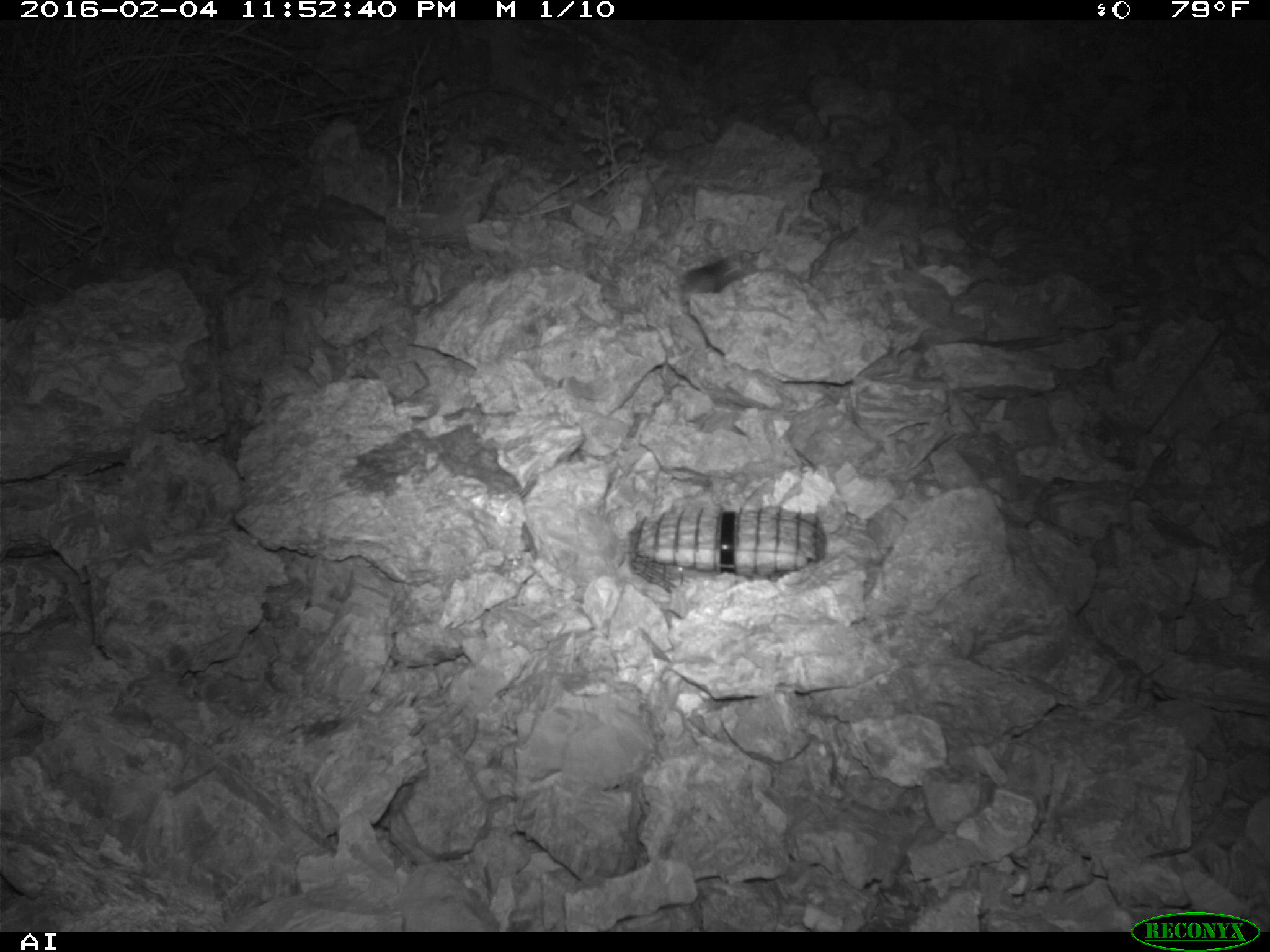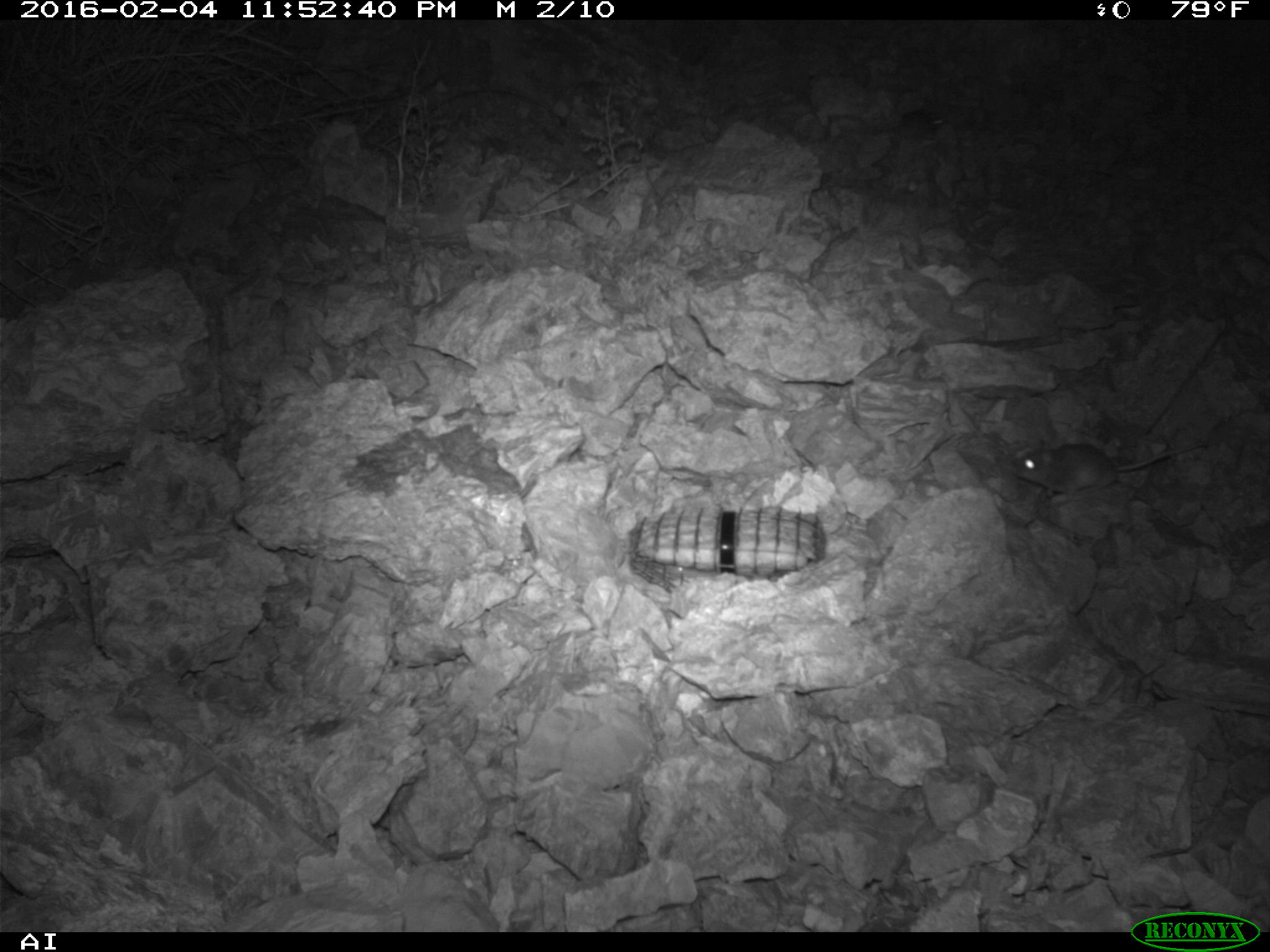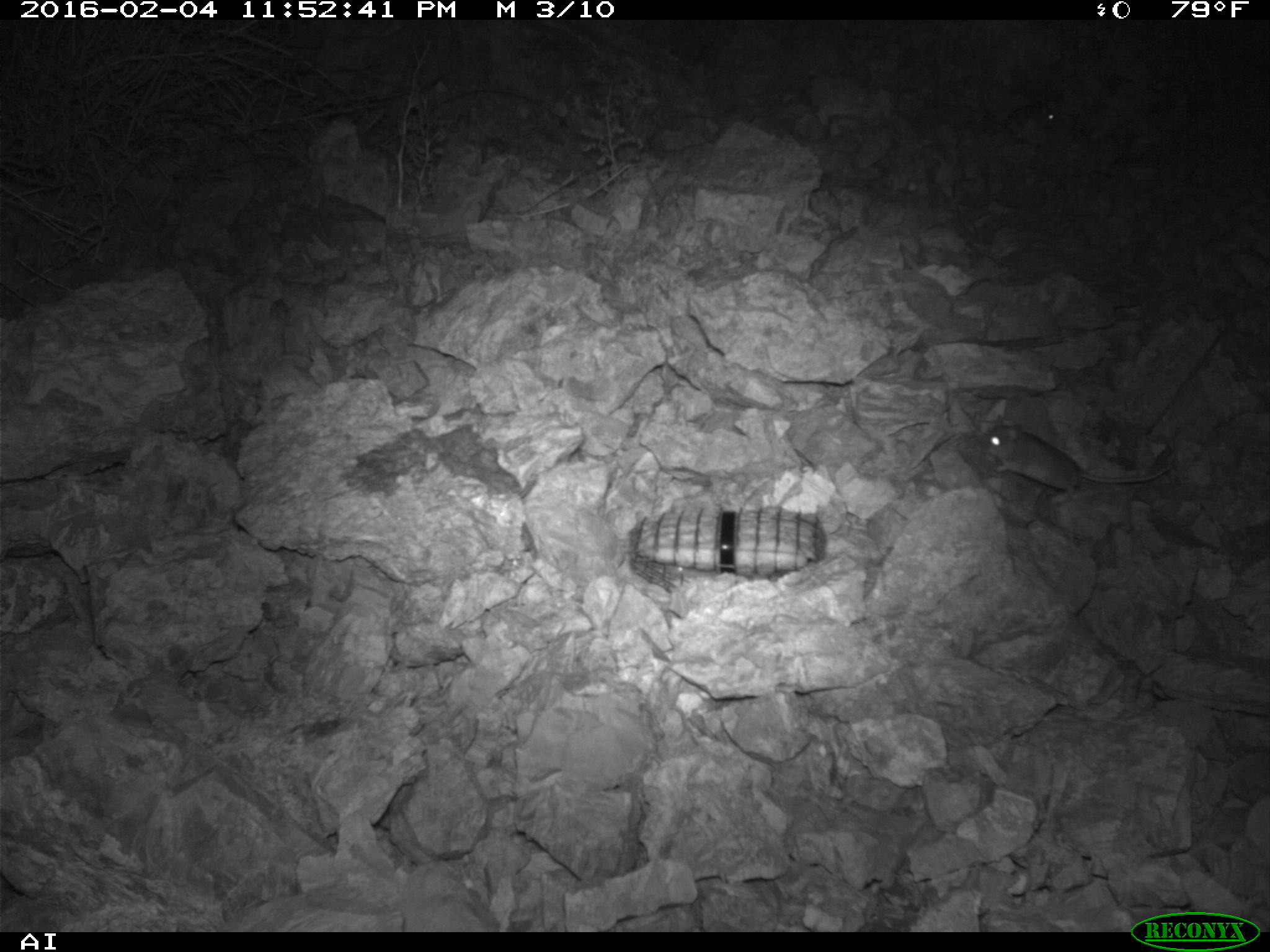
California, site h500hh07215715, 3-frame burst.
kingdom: Animalia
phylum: Chordata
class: Mammalia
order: Rodentia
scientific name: Rodentia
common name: rodent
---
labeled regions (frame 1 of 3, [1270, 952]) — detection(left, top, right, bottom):
rodent: detection(680, 241, 760, 294)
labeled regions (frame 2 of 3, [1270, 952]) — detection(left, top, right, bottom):
rodent: detection(1012, 442, 1210, 501); detection(874, 108, 944, 140)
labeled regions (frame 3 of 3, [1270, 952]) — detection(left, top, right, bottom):
rodent: detection(977, 415, 1175, 495); detection(984, 98, 1057, 136)